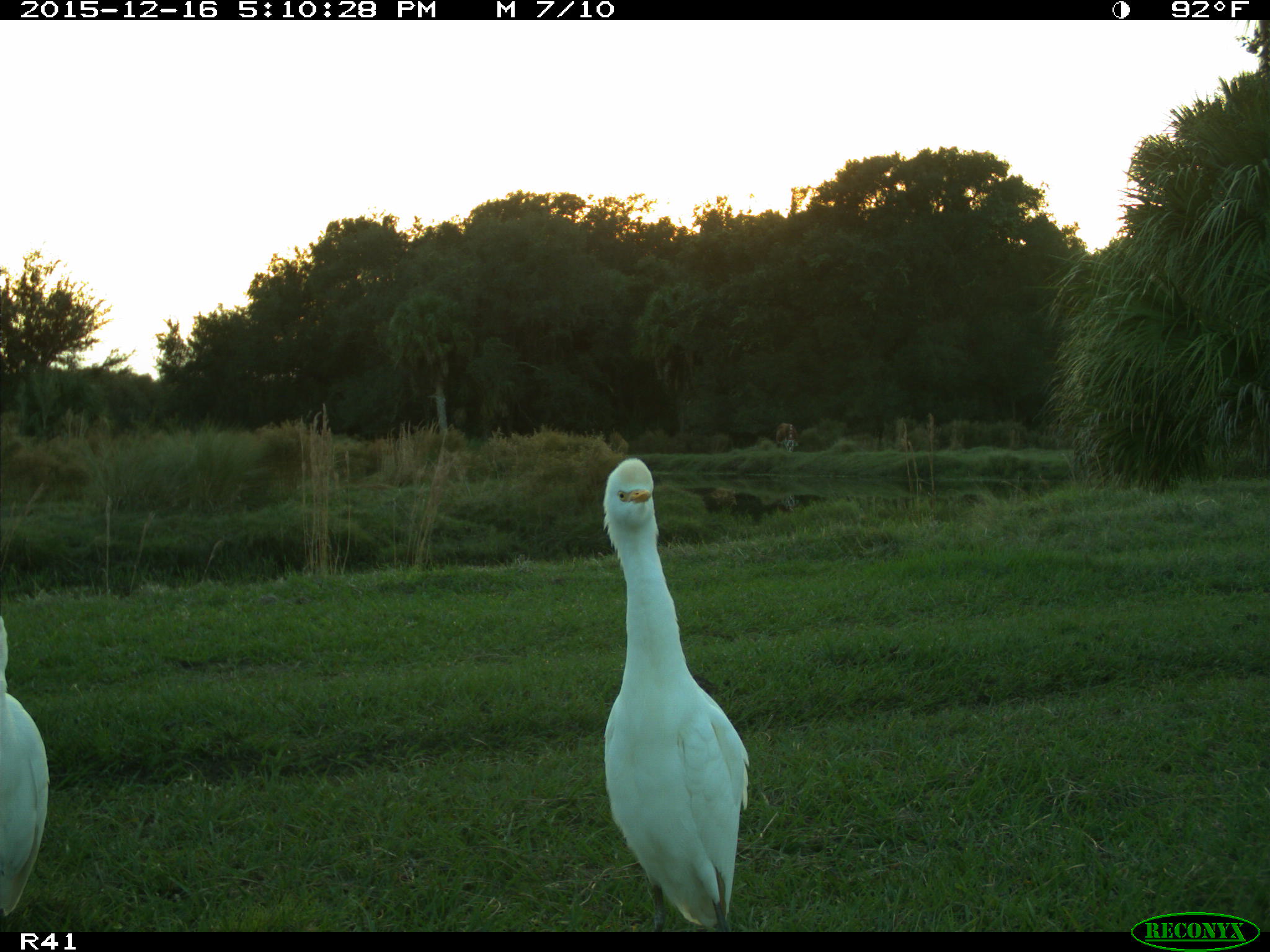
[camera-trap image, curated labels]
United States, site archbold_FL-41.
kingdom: Animalia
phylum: Chordata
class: Aves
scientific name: Aves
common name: birds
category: unidentified bird